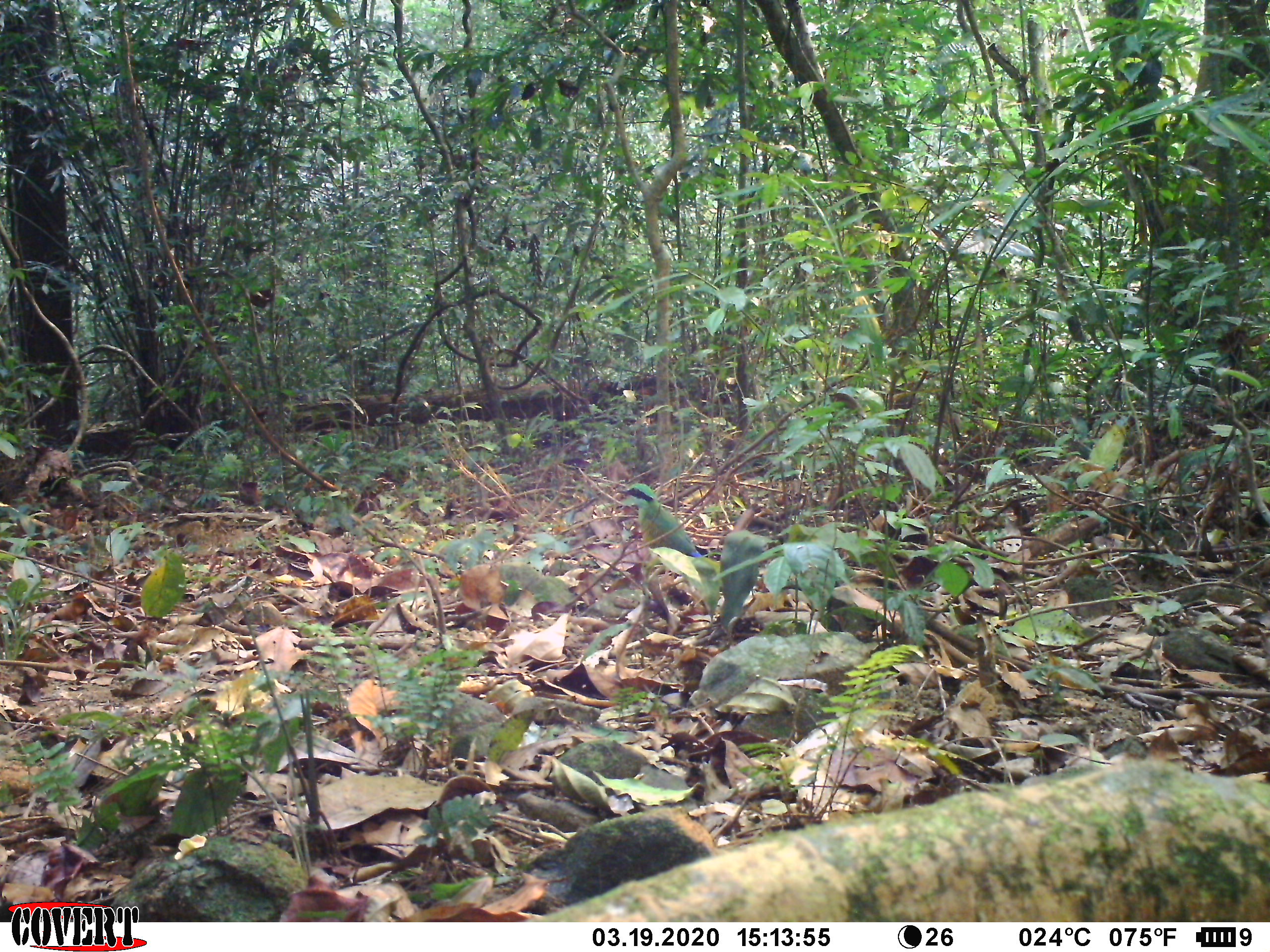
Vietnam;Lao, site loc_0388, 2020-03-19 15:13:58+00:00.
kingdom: Animalia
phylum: Chordata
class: Aves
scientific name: Aves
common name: bird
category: unidentified bird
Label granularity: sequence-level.